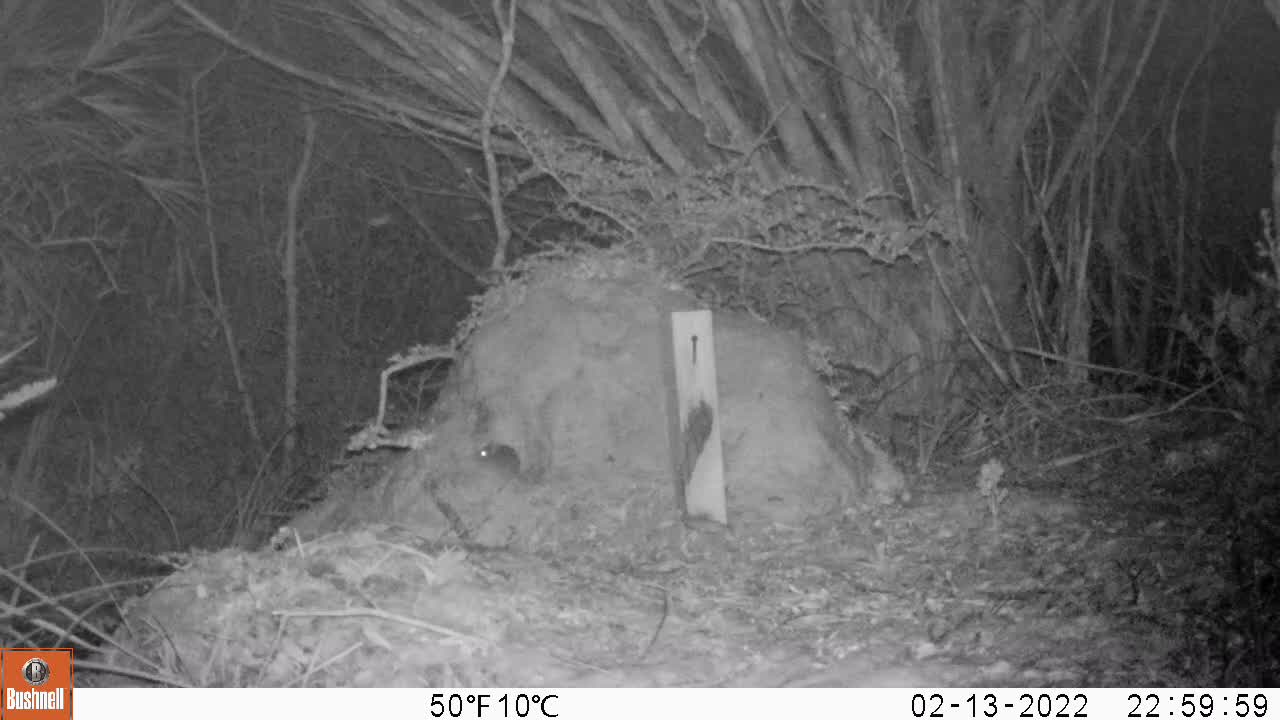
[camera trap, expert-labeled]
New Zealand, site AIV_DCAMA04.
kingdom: Animalia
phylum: Chordata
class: Mammalia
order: Rodentia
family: Muridae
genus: Mus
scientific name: Mus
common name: mouse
Mouse (Mus).